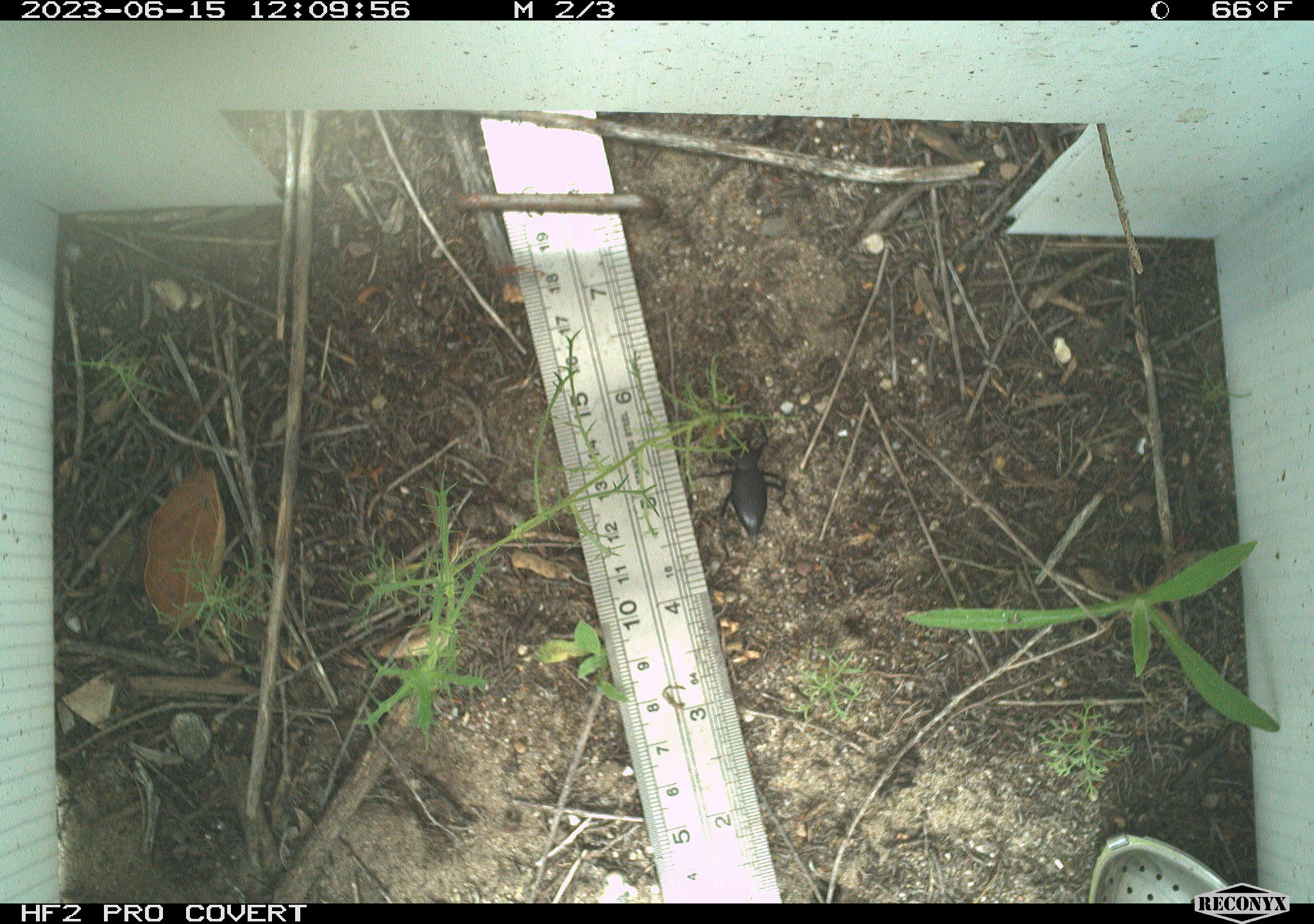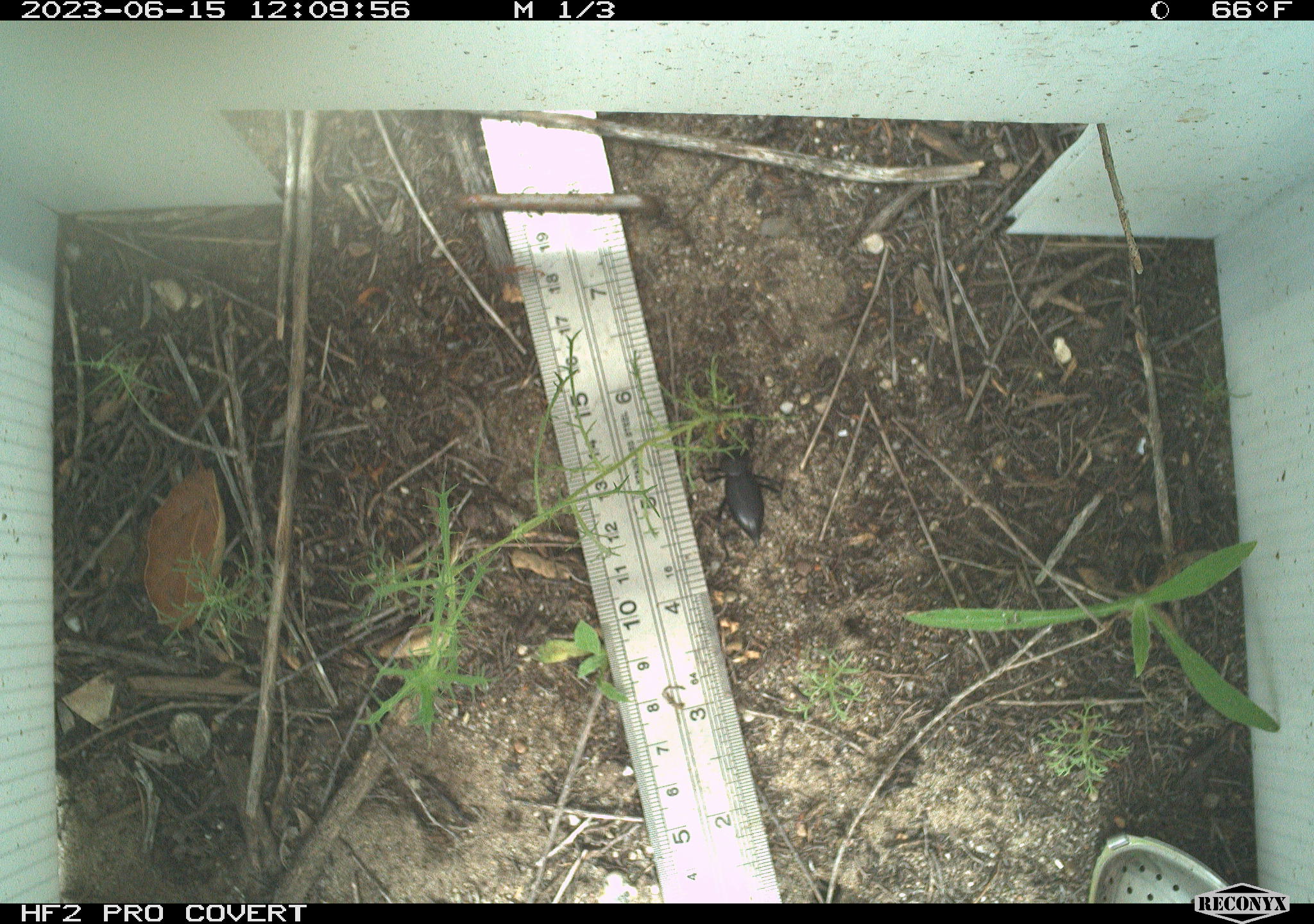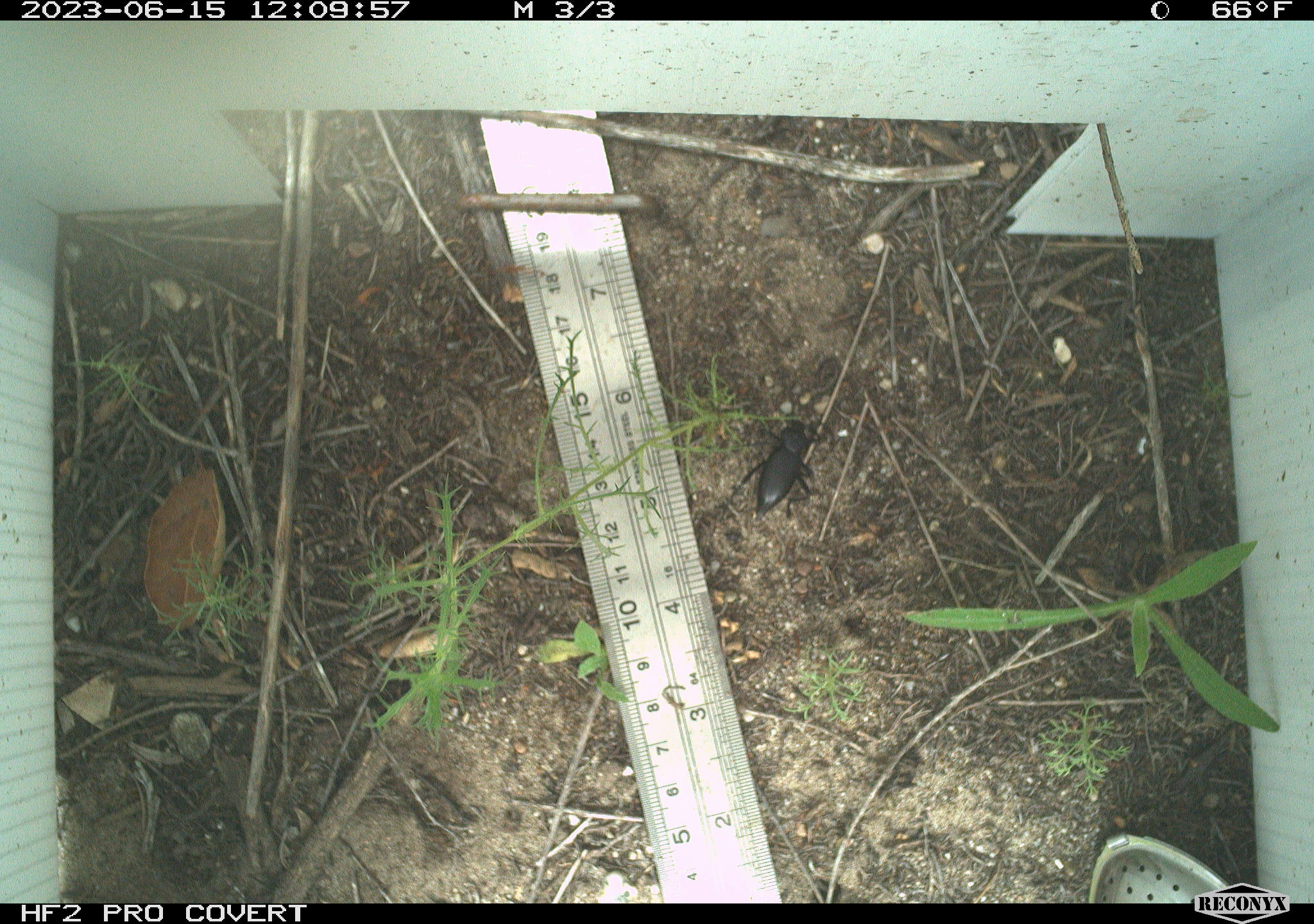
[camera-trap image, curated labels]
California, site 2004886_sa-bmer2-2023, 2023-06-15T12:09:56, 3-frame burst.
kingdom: Animalia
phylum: Arthropoda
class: Insecta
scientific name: Insecta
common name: insect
Insect (Insecta).